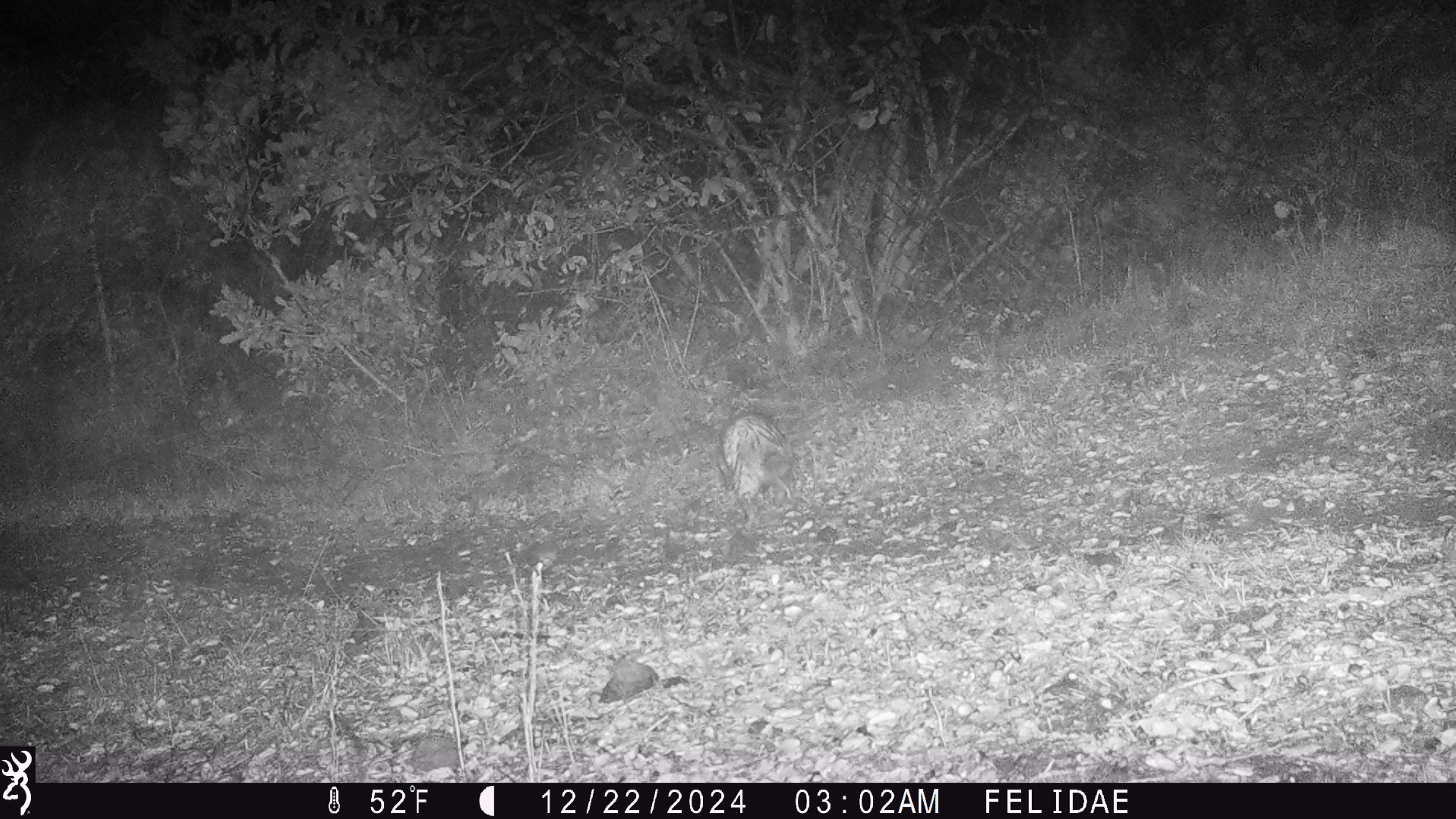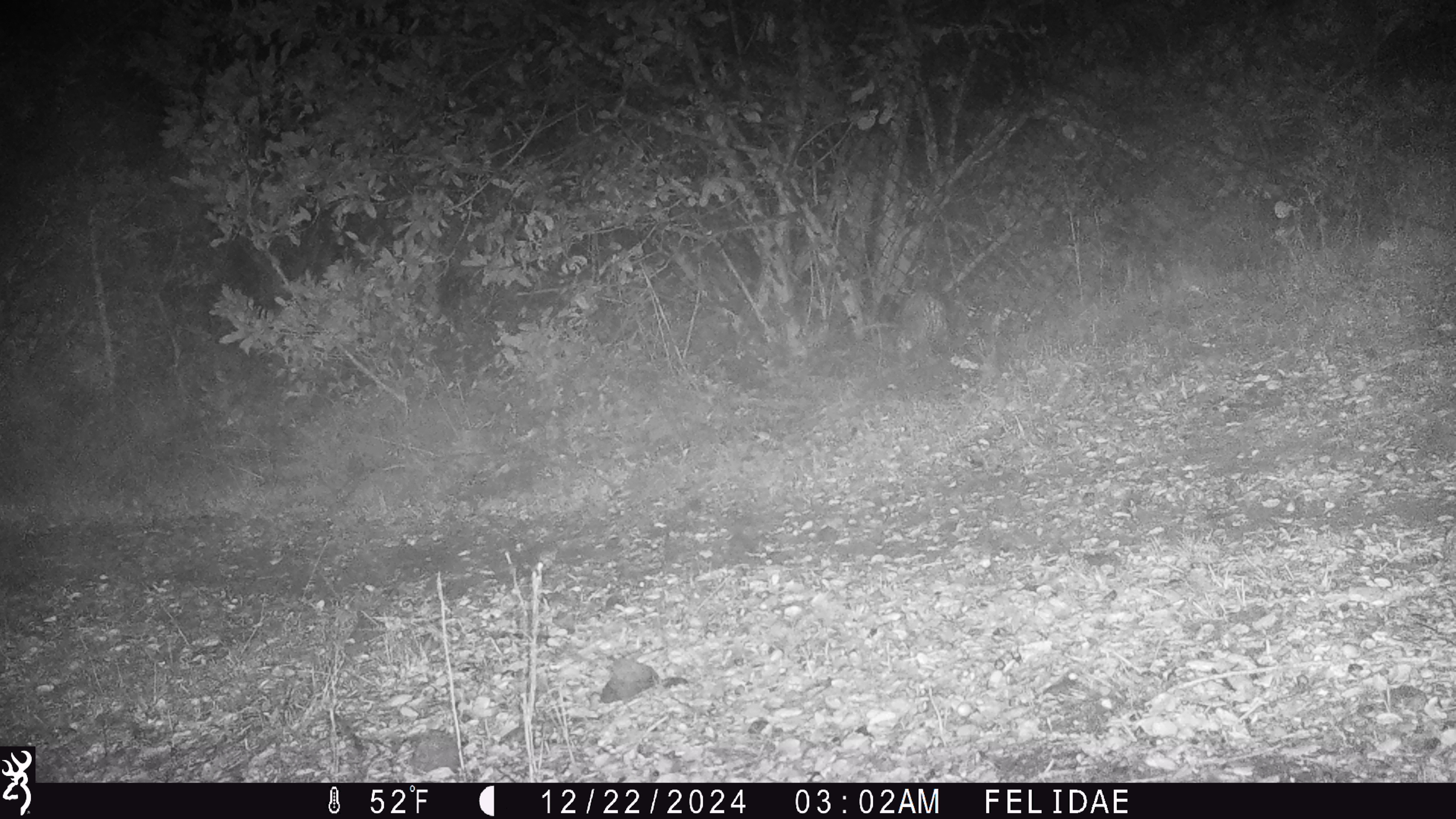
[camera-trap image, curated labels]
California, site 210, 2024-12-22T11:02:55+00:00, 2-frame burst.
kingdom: Animalia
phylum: Chordata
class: Mammalia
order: Didelphimorphia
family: Didelphidae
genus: Didelphis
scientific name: Didelphis virginiana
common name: virginia opossum